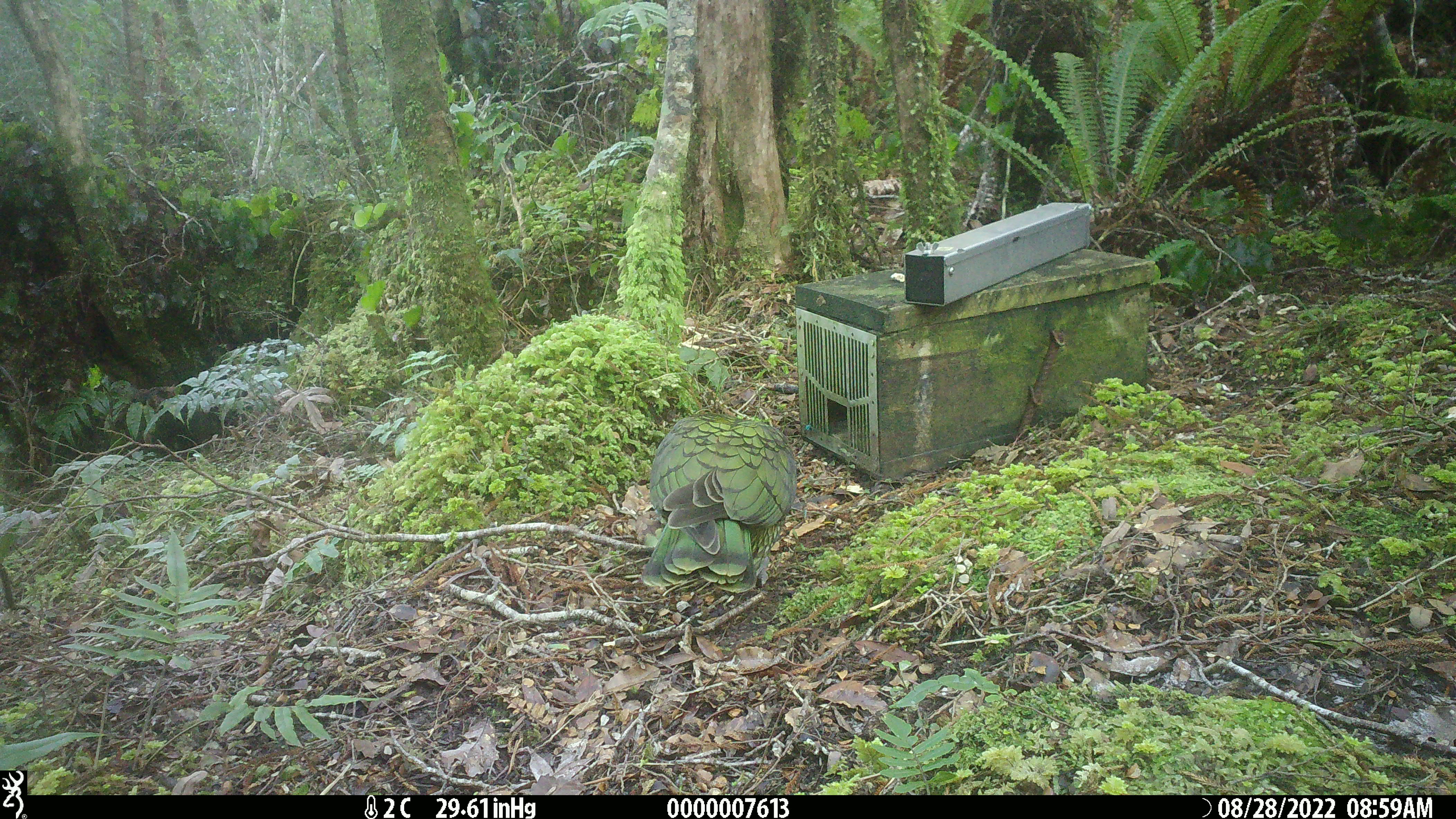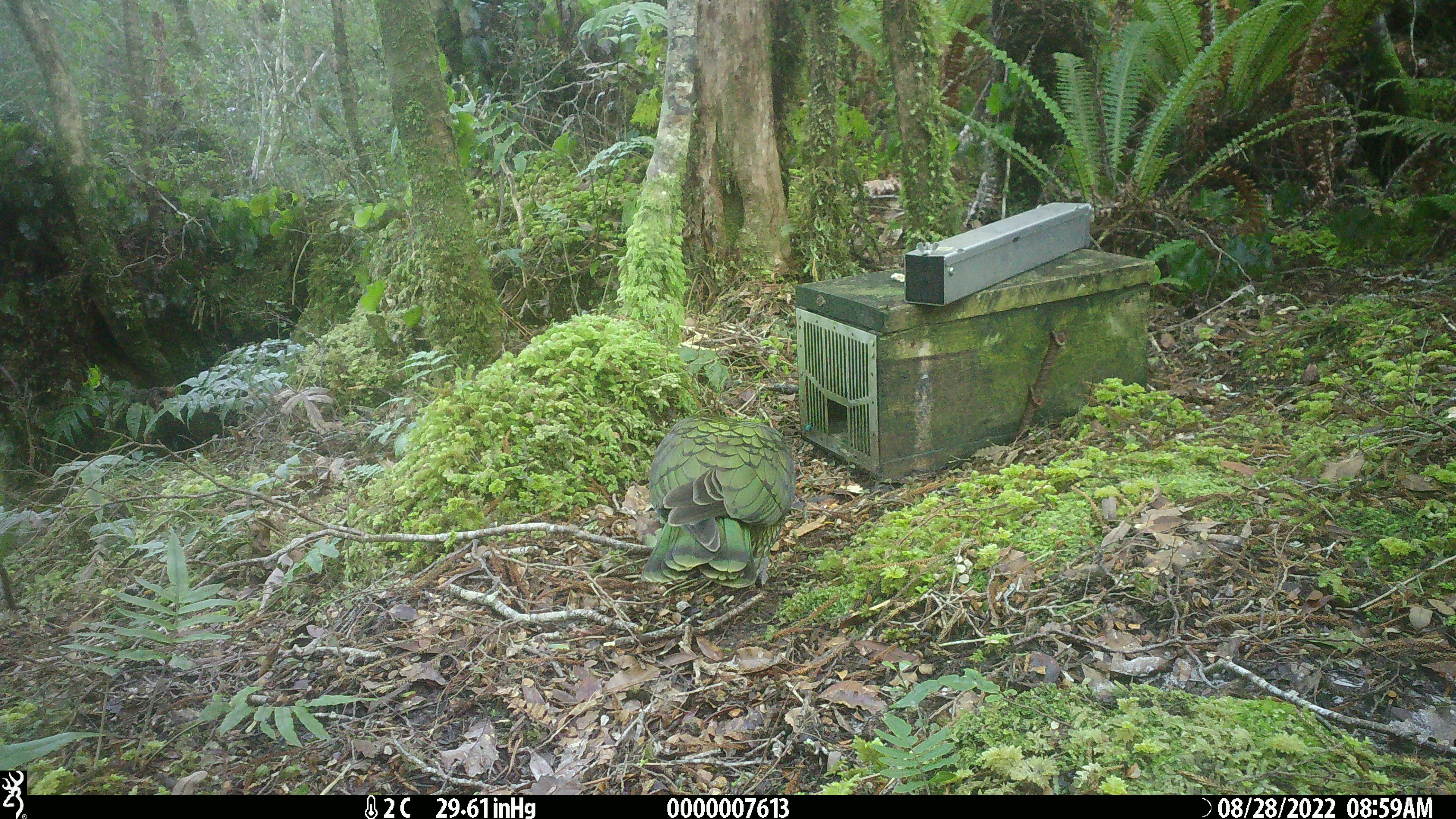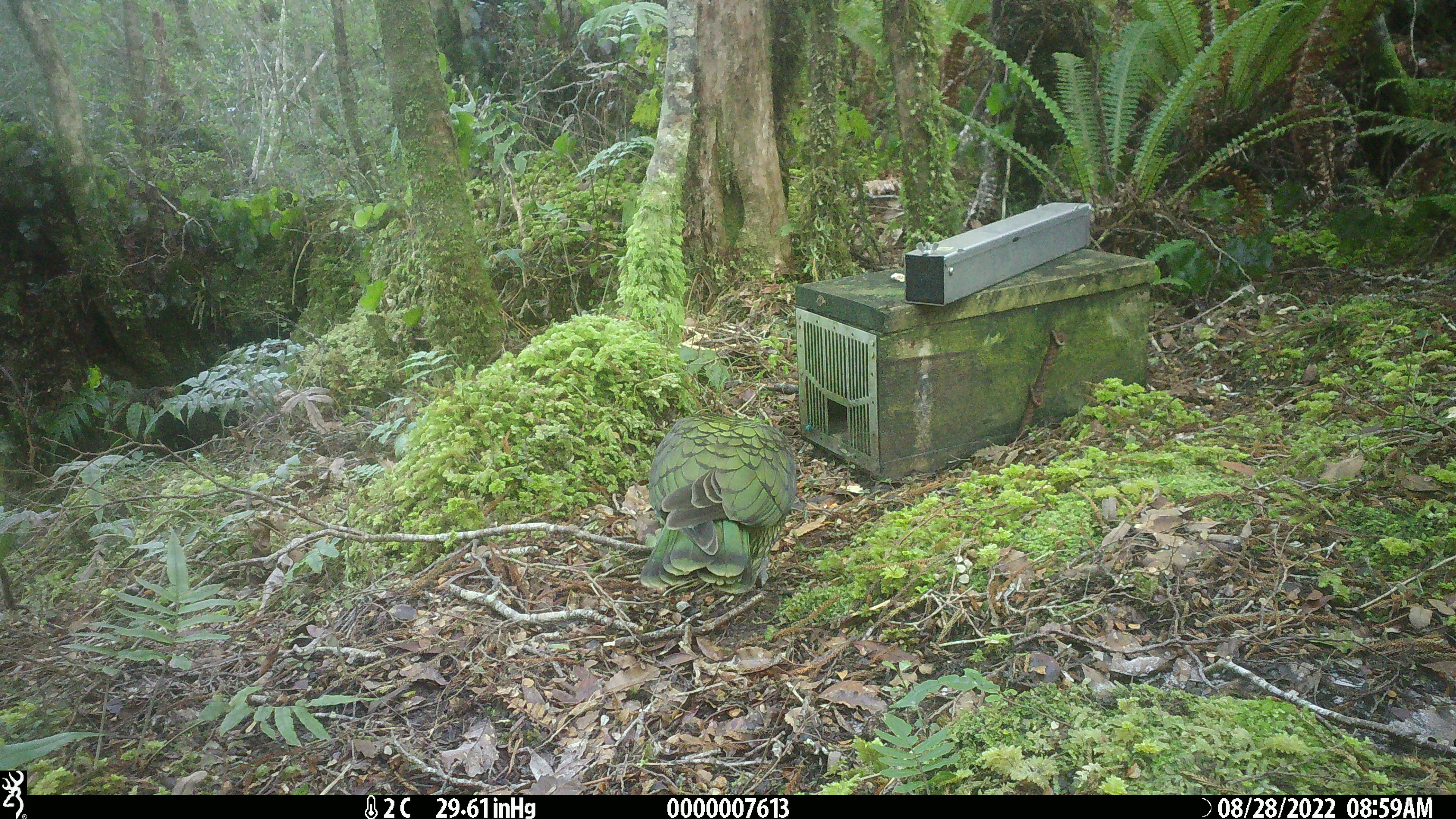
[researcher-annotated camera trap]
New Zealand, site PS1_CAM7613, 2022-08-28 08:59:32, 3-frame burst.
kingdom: Animalia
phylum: Chordata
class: Aves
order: Psittaciformes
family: Strigopidae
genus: Nestor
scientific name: Nestor notabilis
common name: kea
Kea (Nestor notabilis).